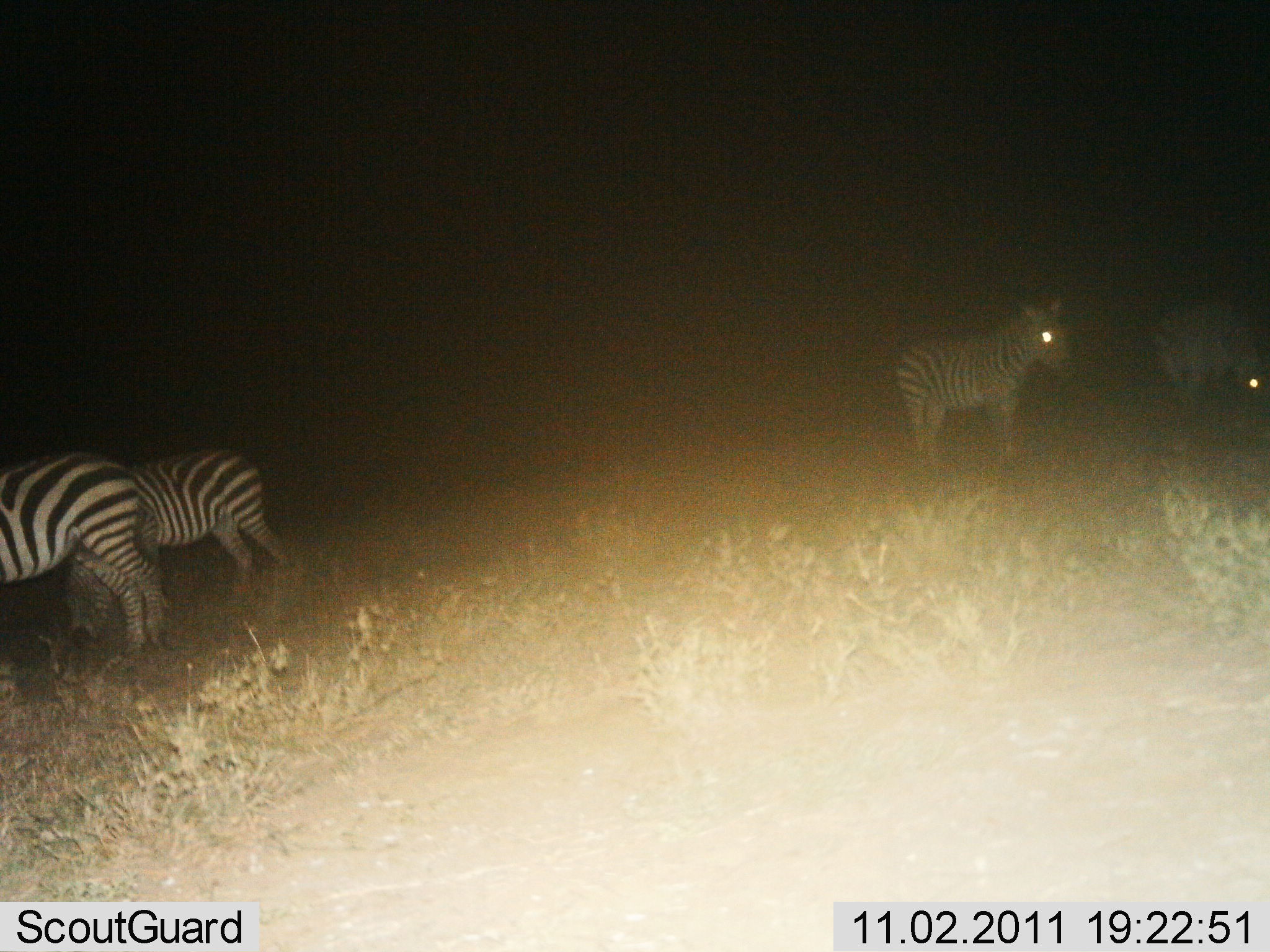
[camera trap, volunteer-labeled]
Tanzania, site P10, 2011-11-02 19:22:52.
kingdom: Animalia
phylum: Chordata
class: Mammalia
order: Perissodactyla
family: Equidae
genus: Equus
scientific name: Equus quagga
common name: plains zebra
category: zebra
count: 4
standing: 91%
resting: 0%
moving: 9%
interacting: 0%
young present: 0%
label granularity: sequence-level